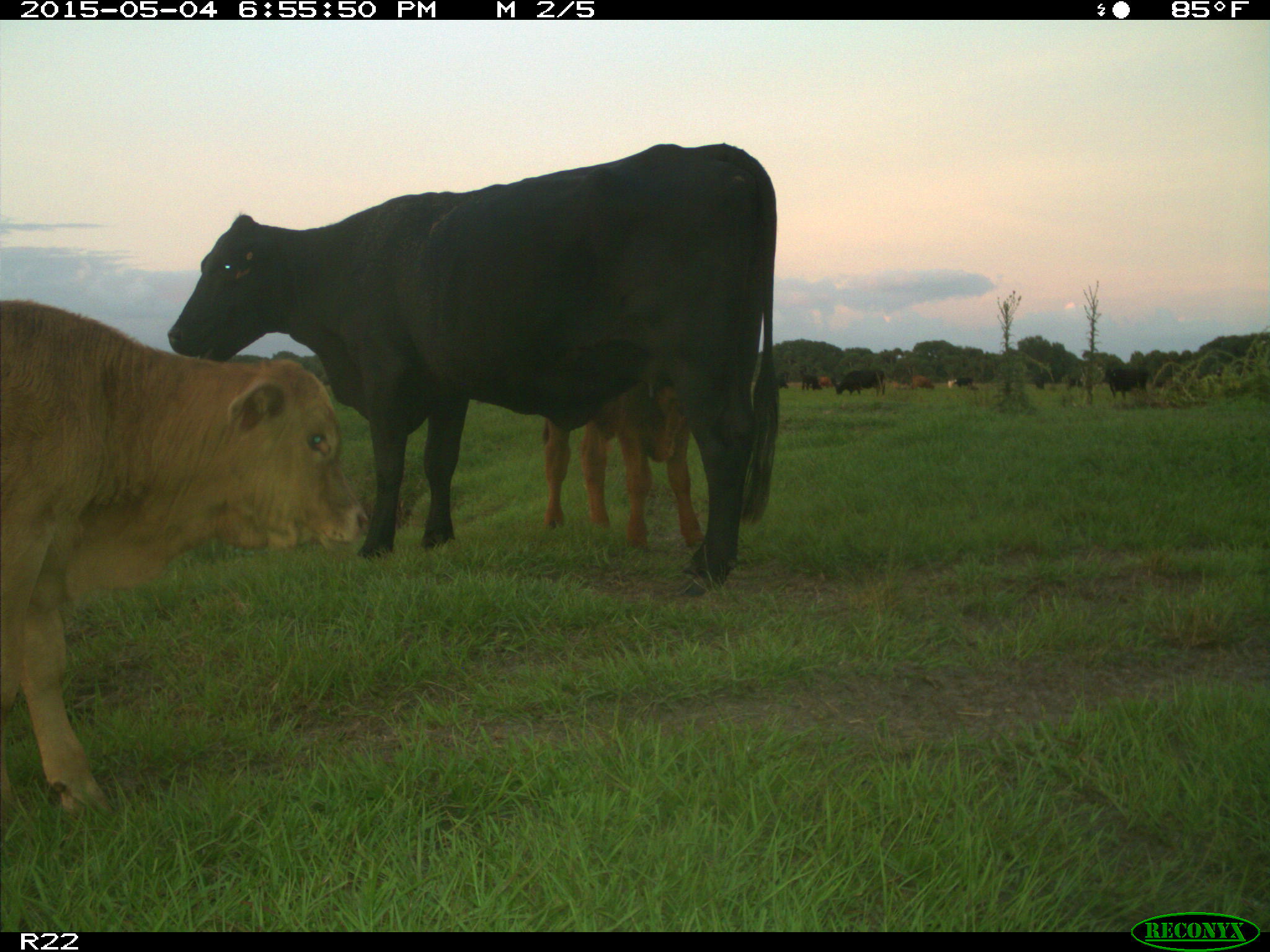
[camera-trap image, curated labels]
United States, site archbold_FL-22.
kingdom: Animalia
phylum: Chordata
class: Mammalia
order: Artiodactyla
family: Bovidae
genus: Bos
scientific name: Bos taurus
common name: domestic cow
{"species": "Bos taurus (domestic cow)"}